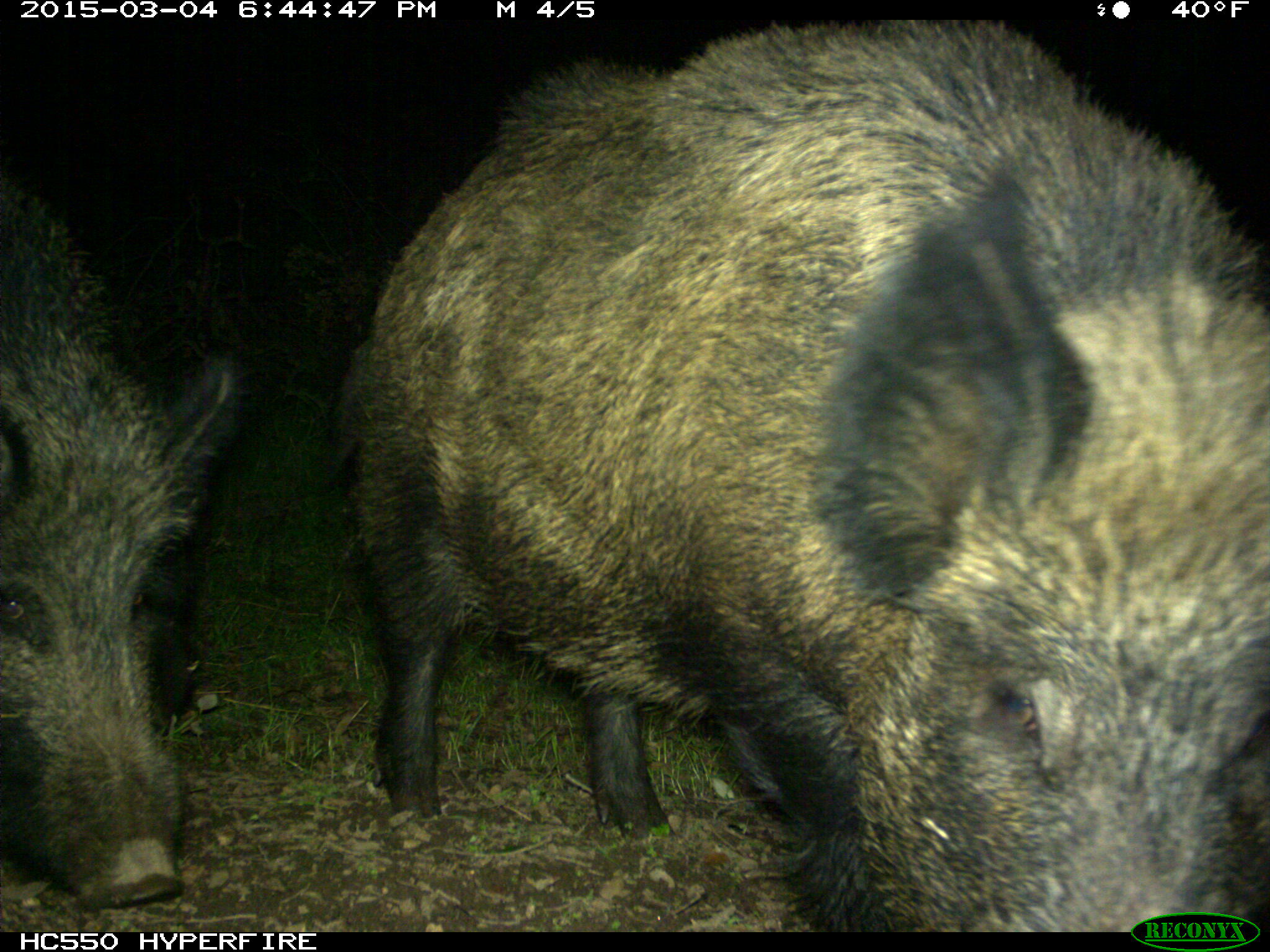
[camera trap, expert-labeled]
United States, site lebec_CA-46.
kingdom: Animalia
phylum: Chordata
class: Mammalia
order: Artiodactyla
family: Suidae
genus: Sus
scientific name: Sus scrofa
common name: wild boar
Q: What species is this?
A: Sus scrofa (wild boar).